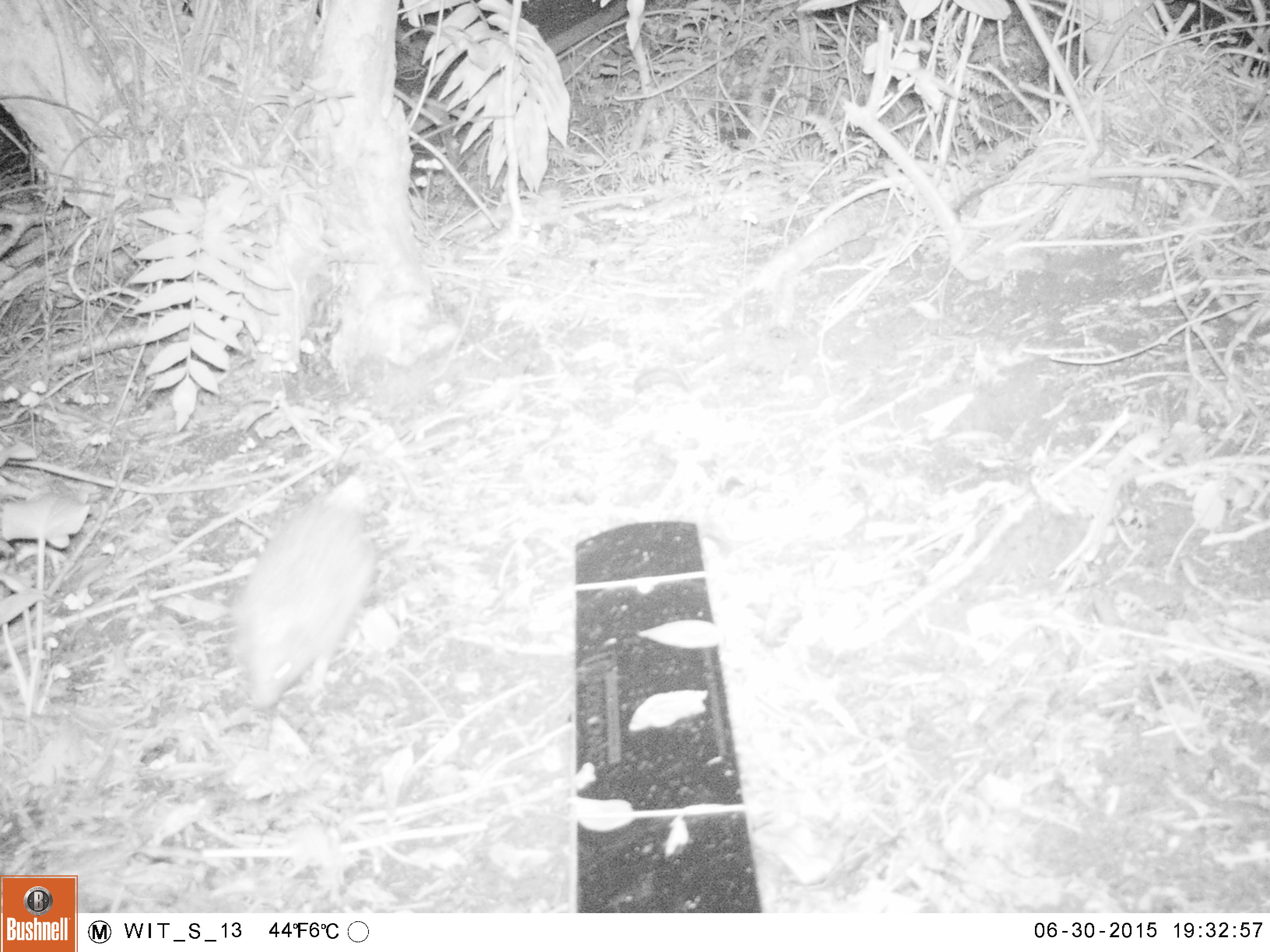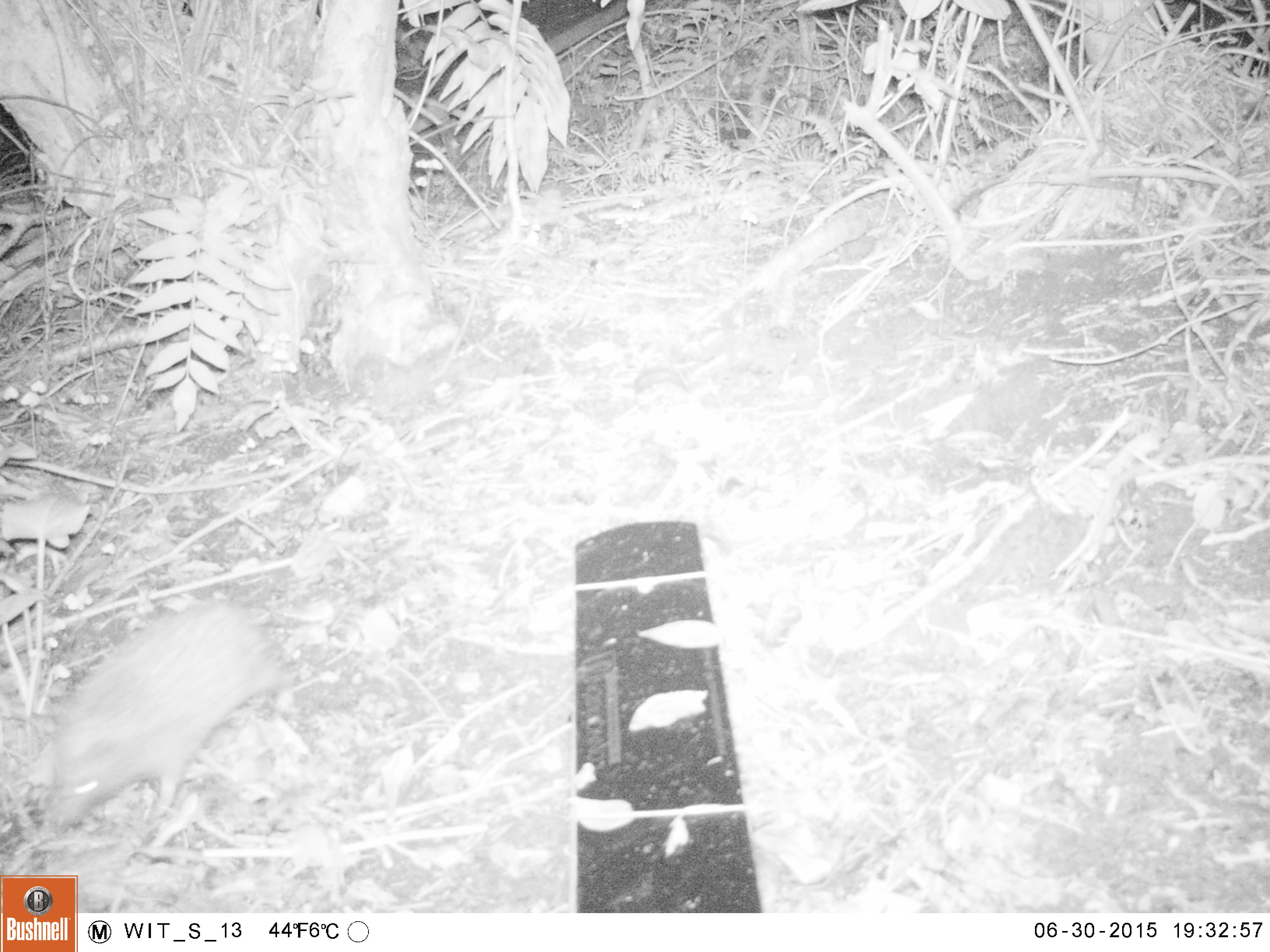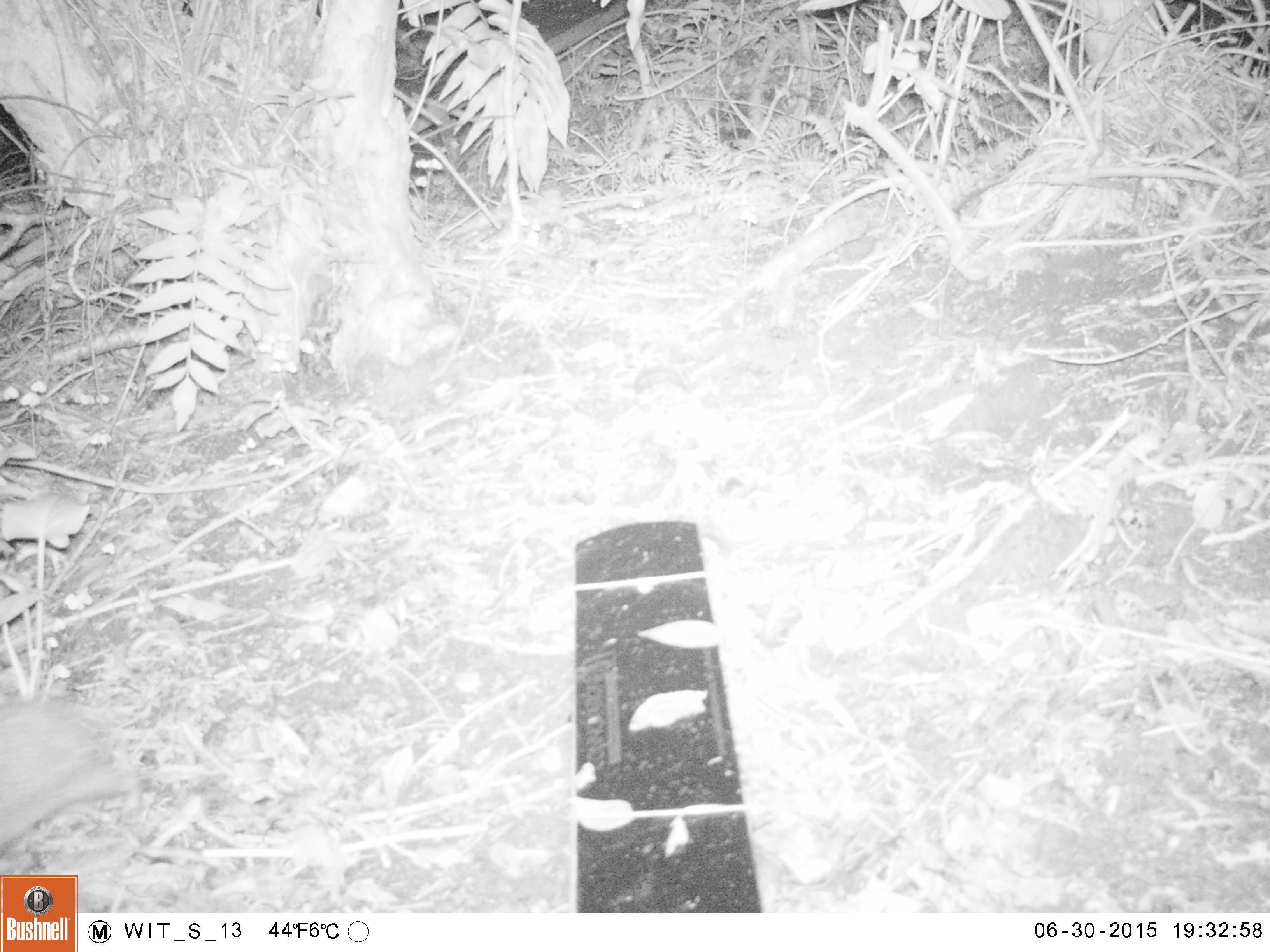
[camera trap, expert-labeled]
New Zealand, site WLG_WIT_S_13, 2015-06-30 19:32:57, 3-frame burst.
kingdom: Animalia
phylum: Chordata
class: Mammalia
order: Eulipotyphla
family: Erinaceidae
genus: Erinaceus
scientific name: Erinaceus europaeus europaeus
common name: european hedgehog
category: hedgehog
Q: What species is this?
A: Hedgehog (european hedgehog) (Erinaceus europaeus europaeus).